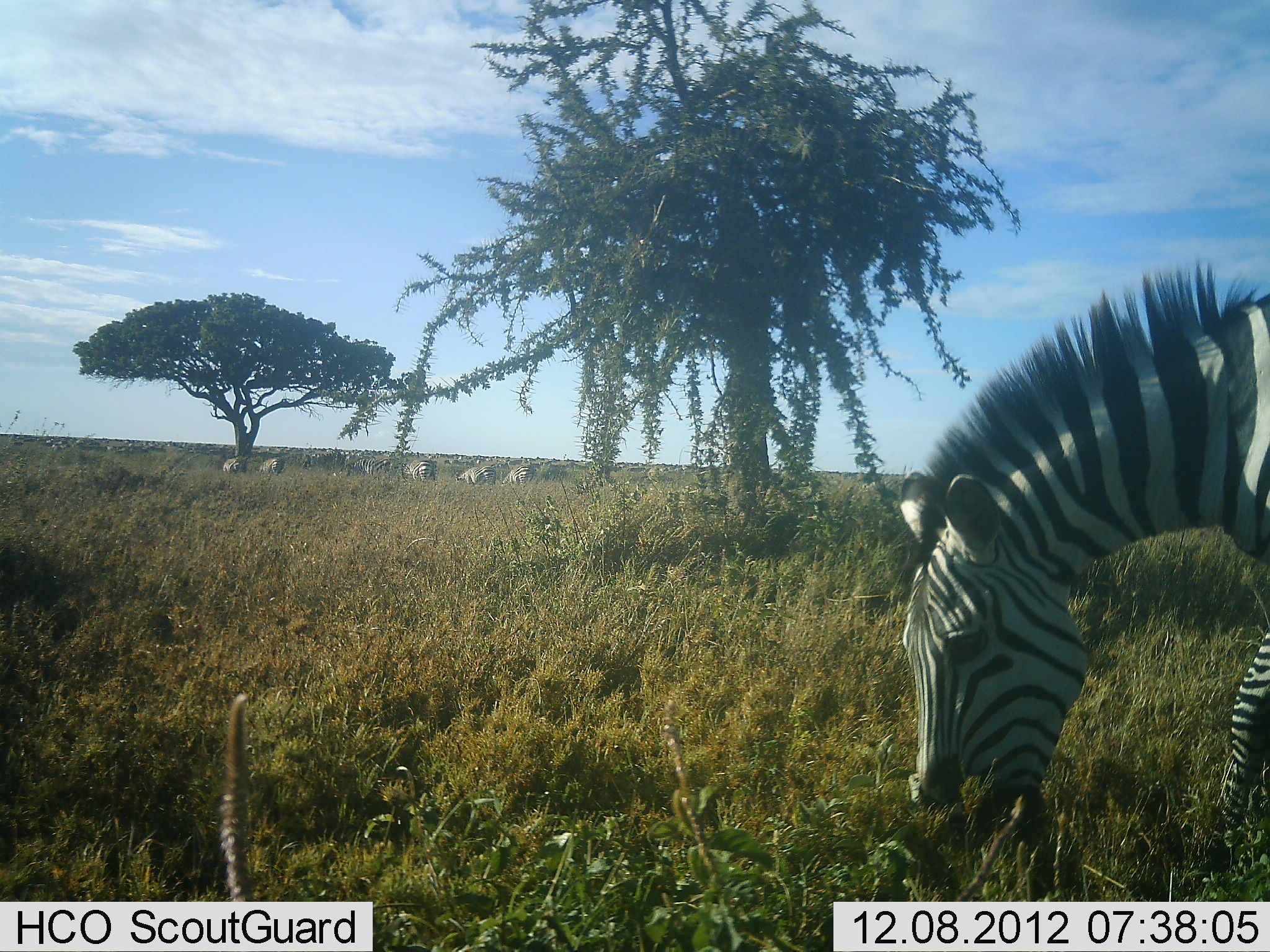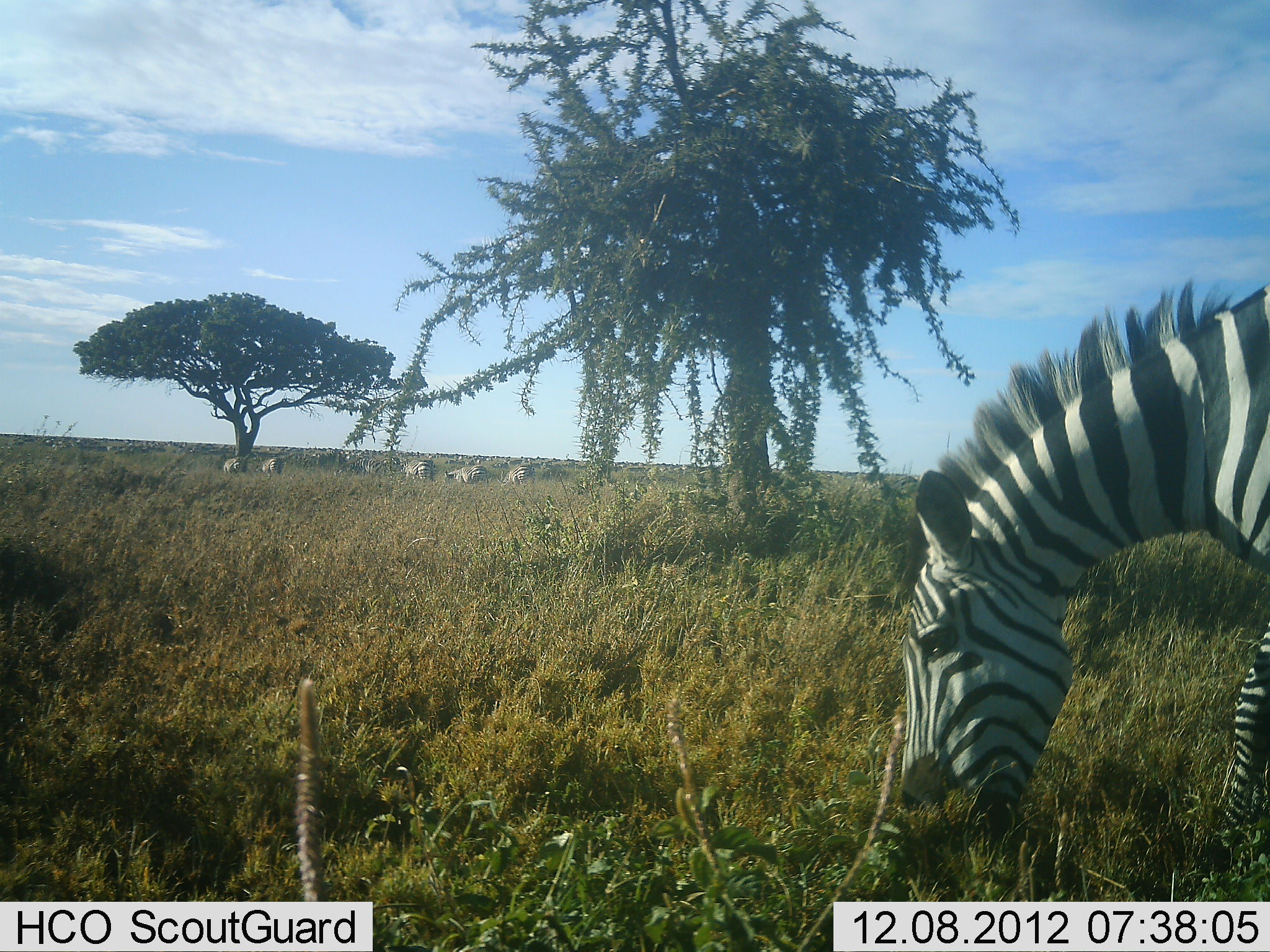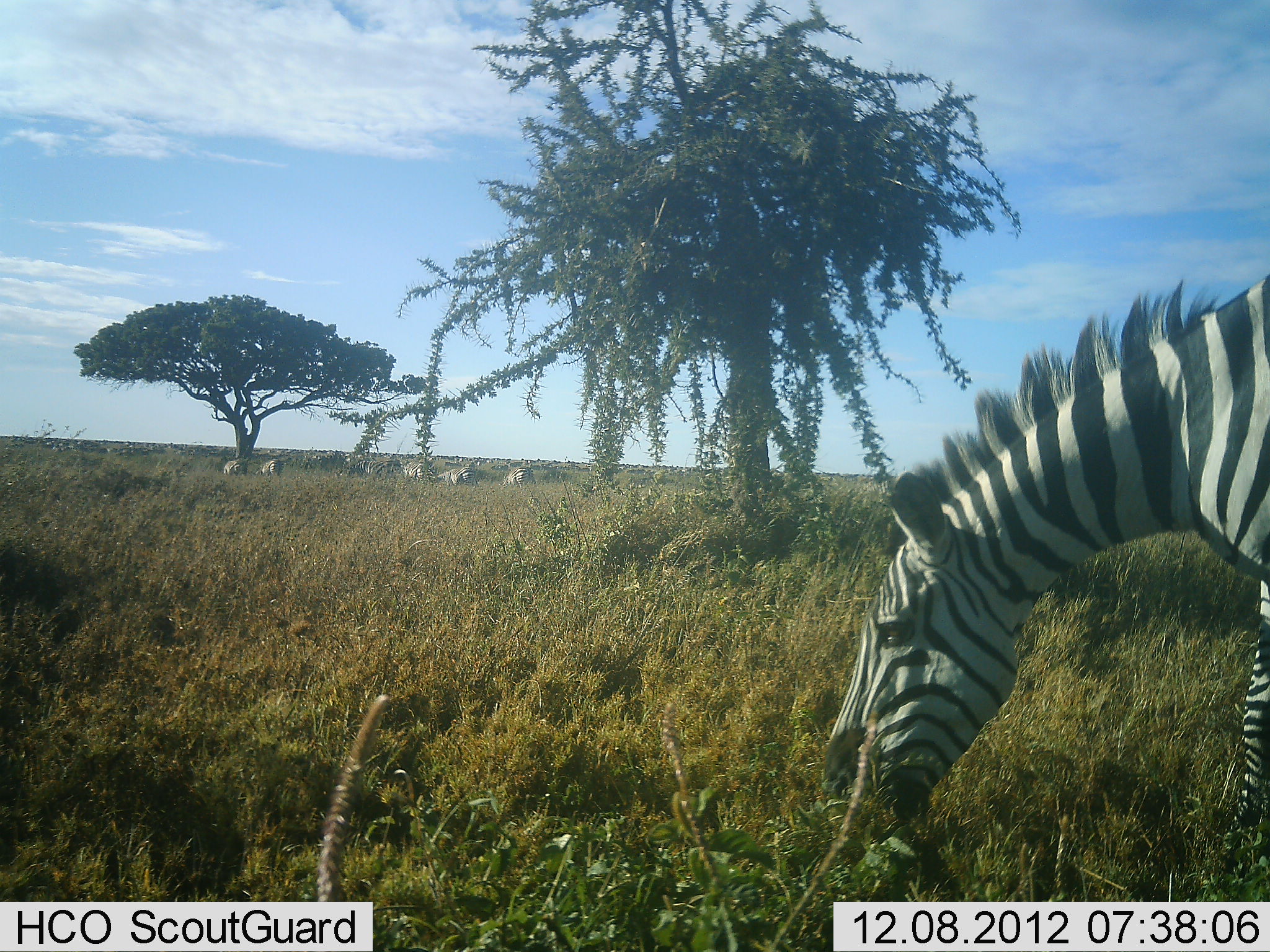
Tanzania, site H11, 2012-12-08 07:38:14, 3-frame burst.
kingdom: Animalia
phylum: Chordata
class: Mammalia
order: Perissodactyla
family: Equidae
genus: Equus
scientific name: Equus quagga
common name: plains zebra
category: zebra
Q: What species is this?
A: Zebra (plains zebra) (Equus quagga).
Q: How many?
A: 6.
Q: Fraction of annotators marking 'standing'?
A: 17%.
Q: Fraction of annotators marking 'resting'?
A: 0%.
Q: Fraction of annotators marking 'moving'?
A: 8%.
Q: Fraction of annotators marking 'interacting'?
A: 0%.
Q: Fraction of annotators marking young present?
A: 0%.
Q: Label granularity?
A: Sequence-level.